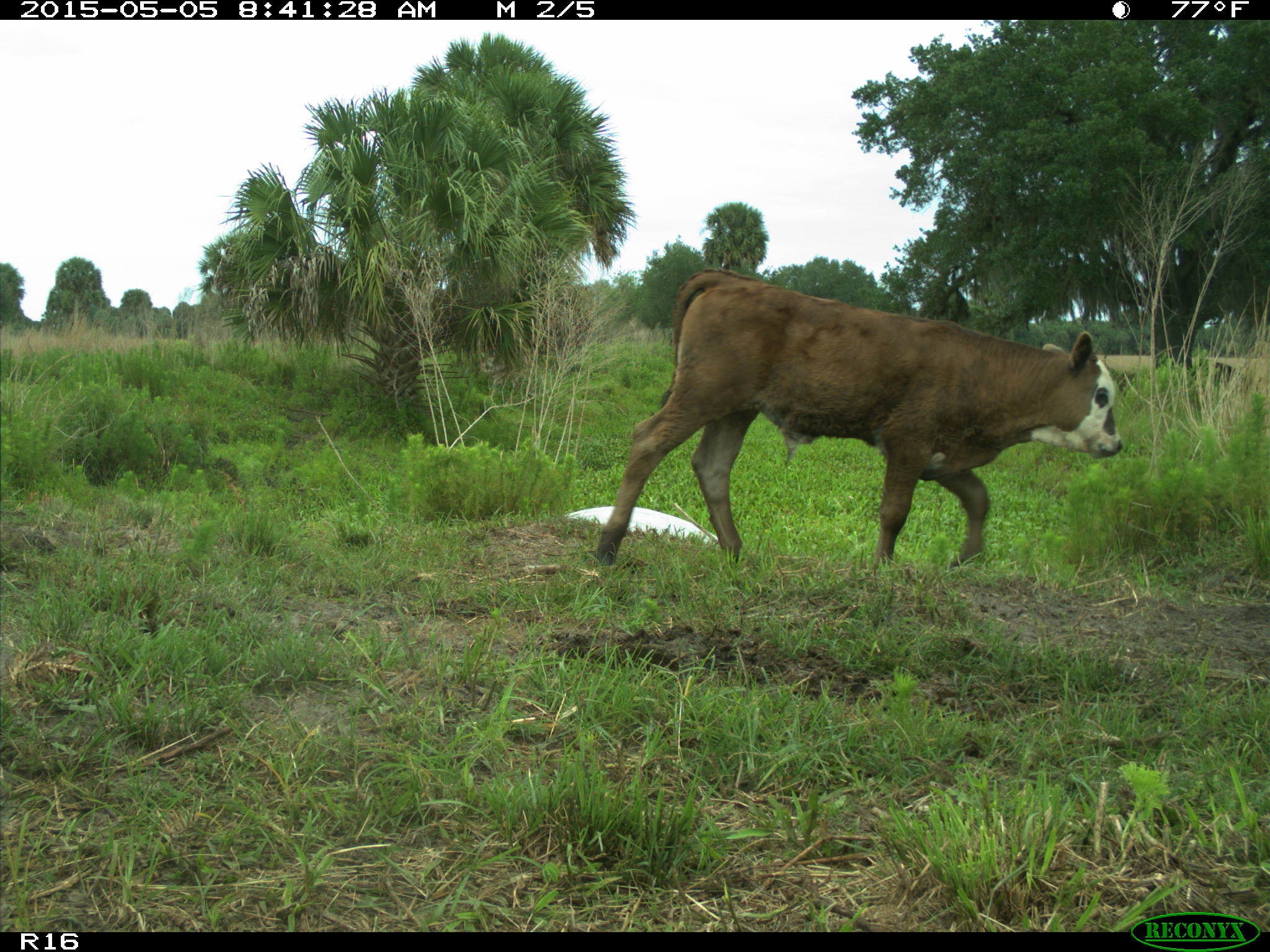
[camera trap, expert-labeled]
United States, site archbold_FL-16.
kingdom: Animalia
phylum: Chordata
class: Mammalia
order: Artiodactyla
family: Bovidae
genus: Bos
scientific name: Bos taurus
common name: domestic cow